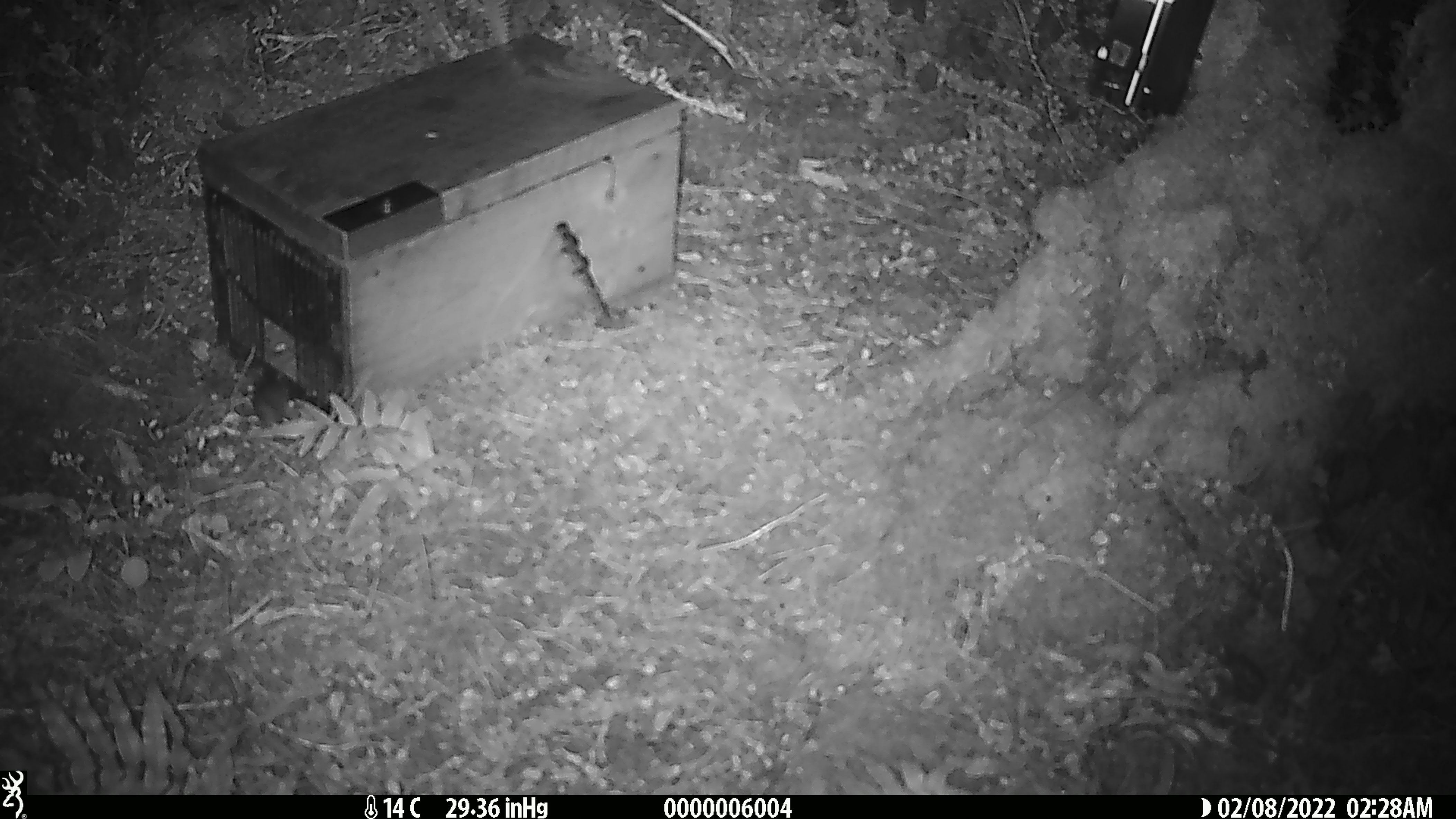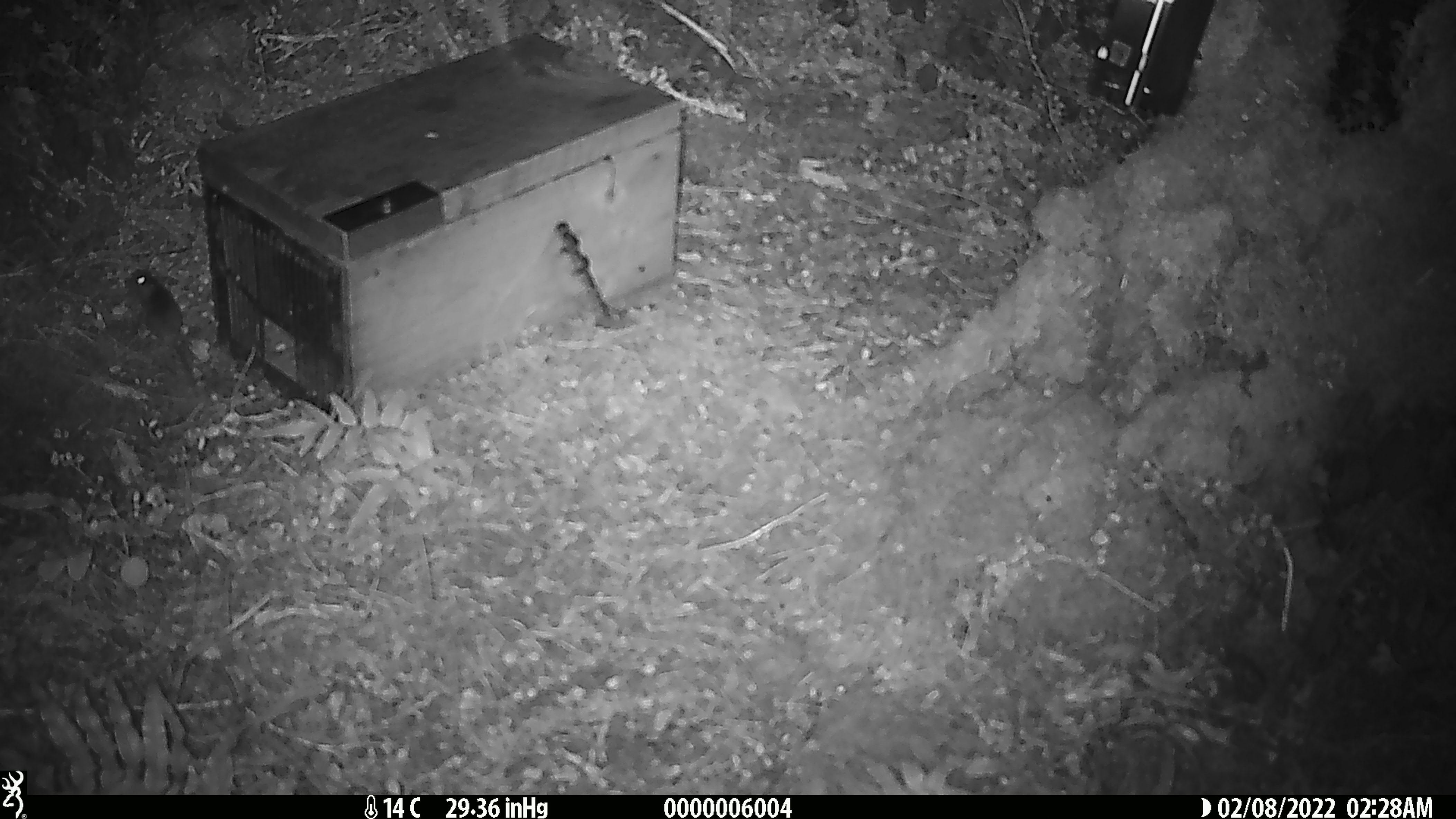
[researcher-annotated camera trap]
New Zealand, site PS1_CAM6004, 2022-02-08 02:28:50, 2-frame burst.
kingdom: Animalia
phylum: Chordata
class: Mammalia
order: Rodentia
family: Muridae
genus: Mus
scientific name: Mus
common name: mouse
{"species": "mouse (Mus)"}